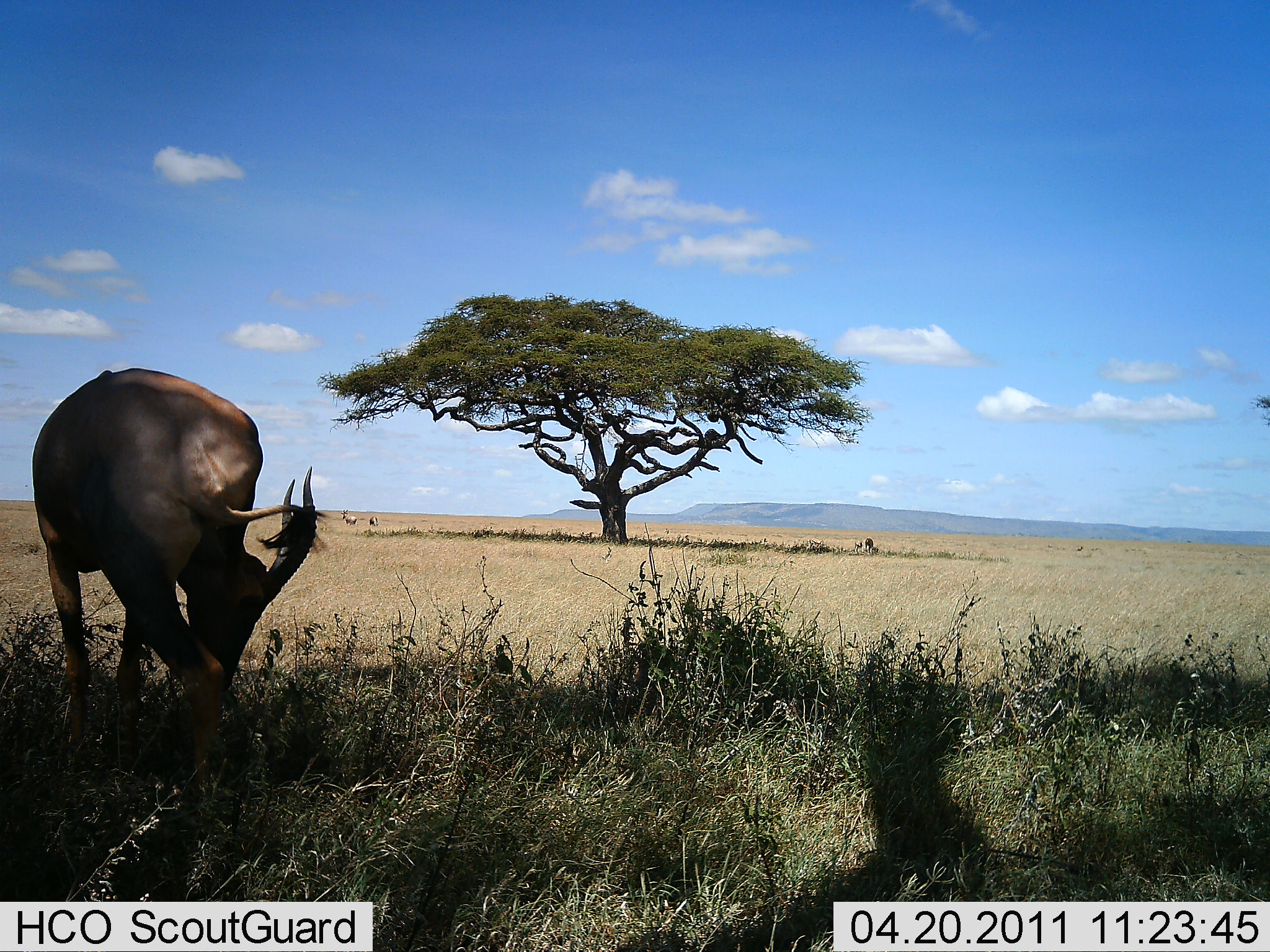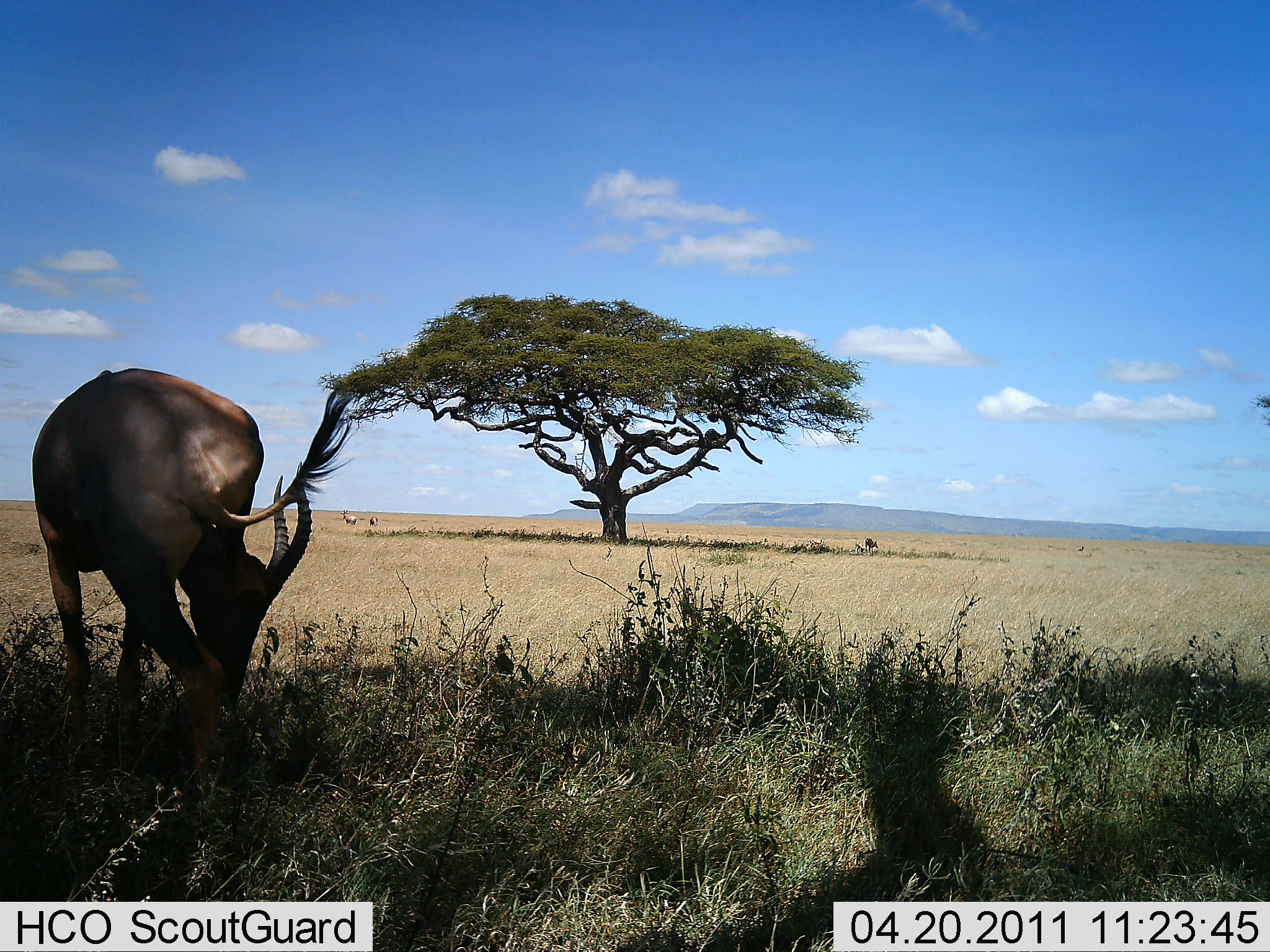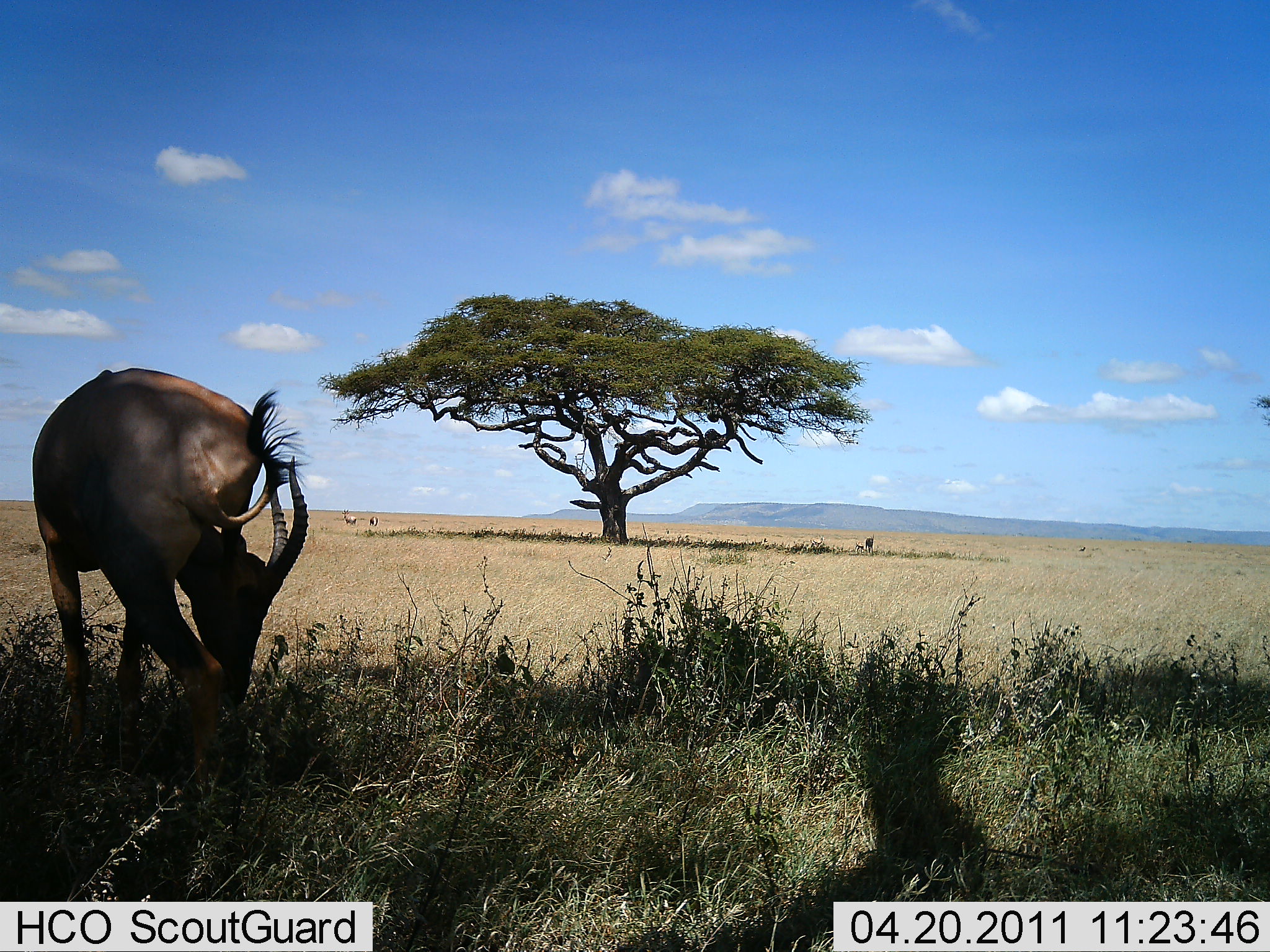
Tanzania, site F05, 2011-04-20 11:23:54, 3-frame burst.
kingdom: Animalia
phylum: Chordata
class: Mammalia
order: Artiodactyla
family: Bovidae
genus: Damaliscus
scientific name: Damaliscus lunatus jimela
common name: topi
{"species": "topi (Damaliscus lunatus jimela)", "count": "1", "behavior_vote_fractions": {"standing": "50%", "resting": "0%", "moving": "0%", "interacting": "8%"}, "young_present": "0%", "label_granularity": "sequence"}